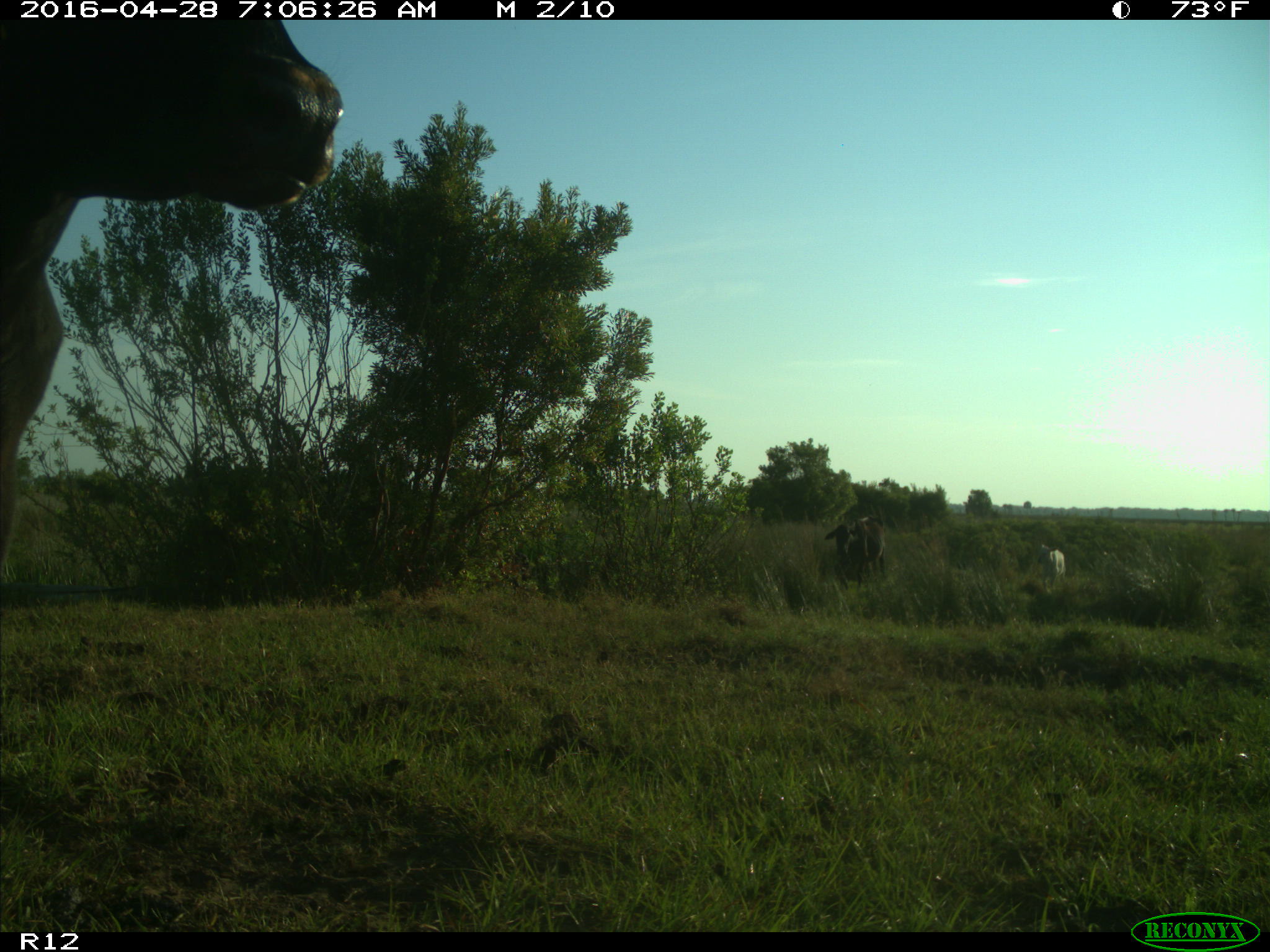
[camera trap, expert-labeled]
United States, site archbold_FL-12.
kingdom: Animalia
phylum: Chordata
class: Mammalia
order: Artiodactyla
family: Bovidae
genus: Bos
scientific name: Bos taurus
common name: domestic cow